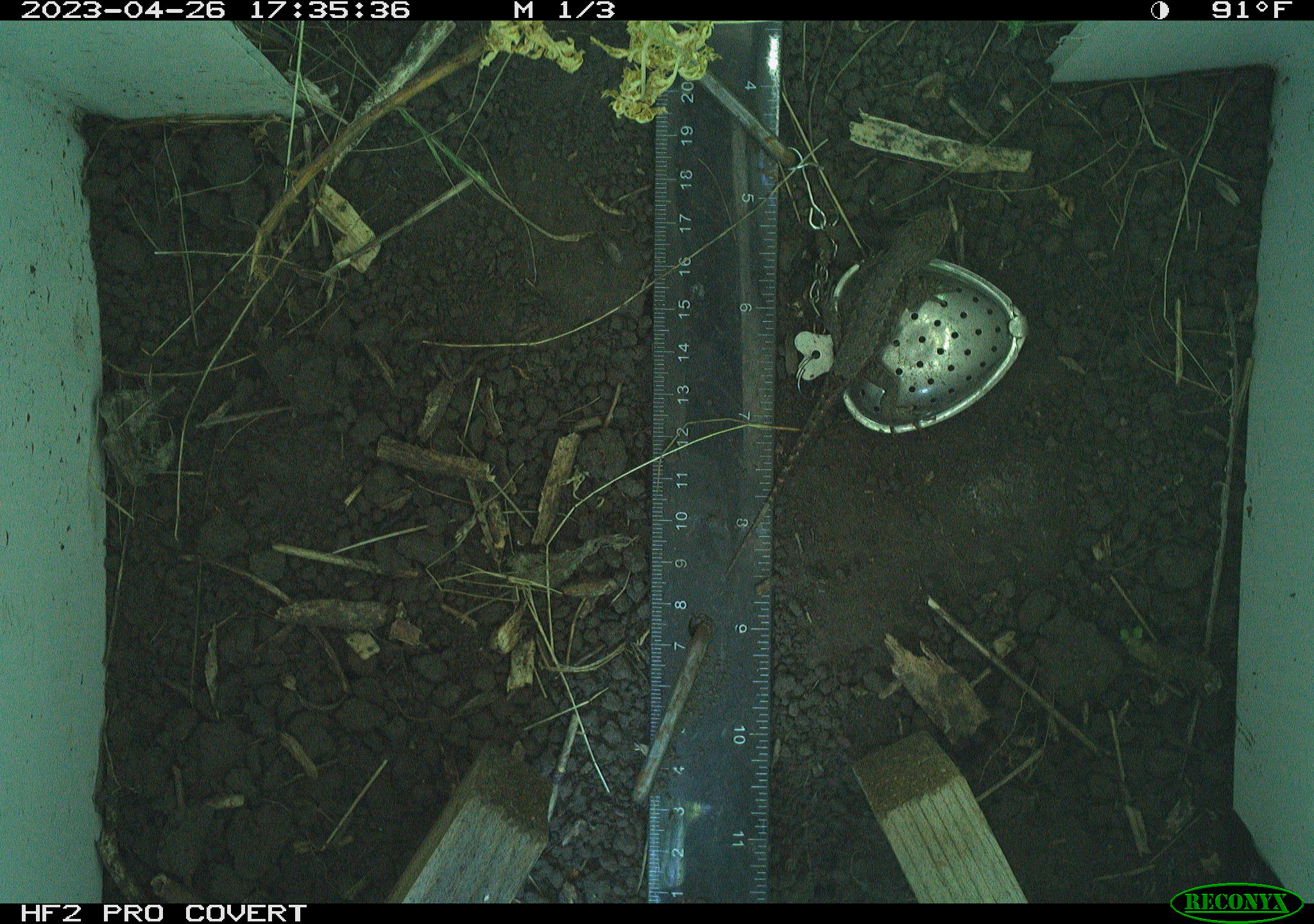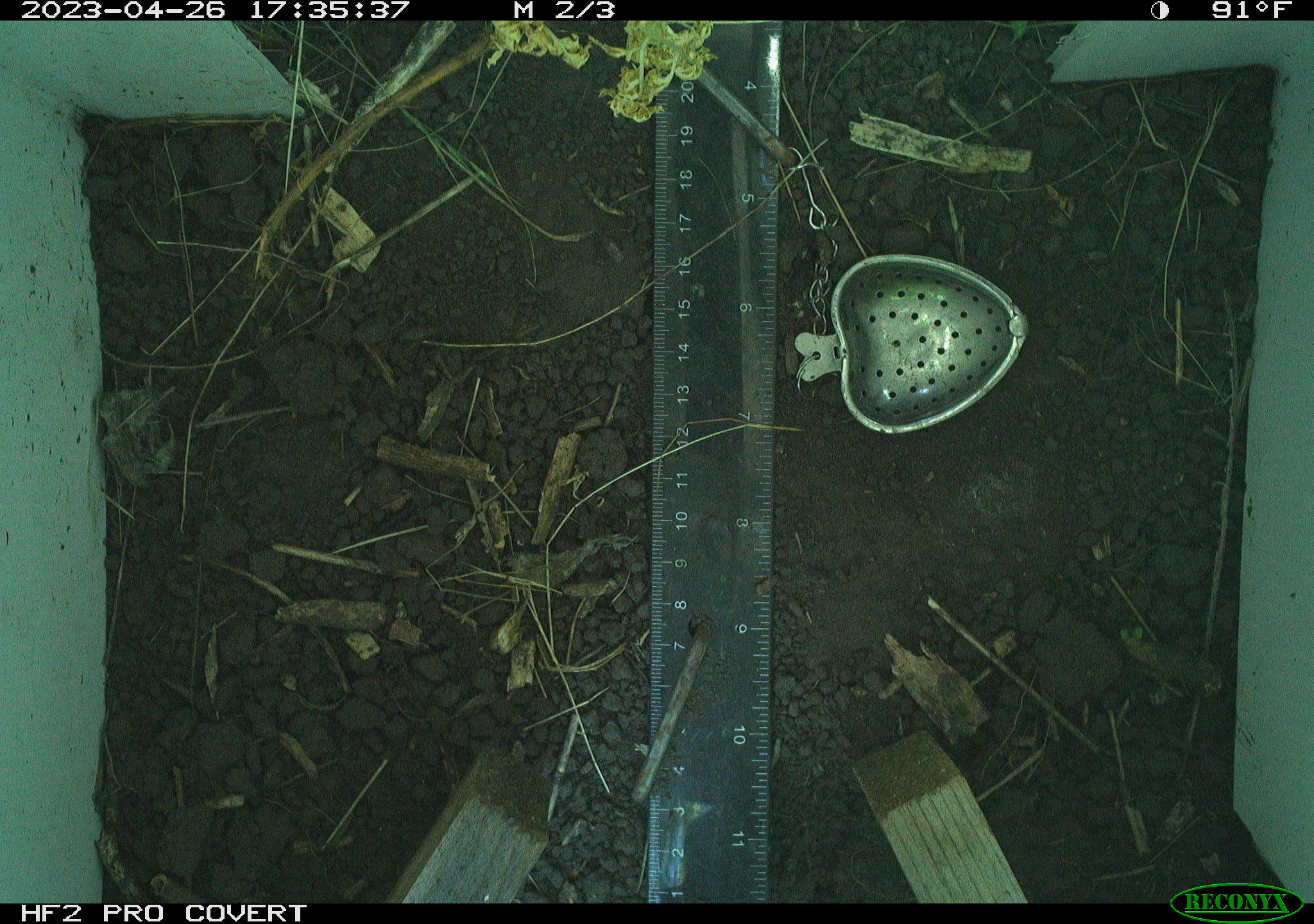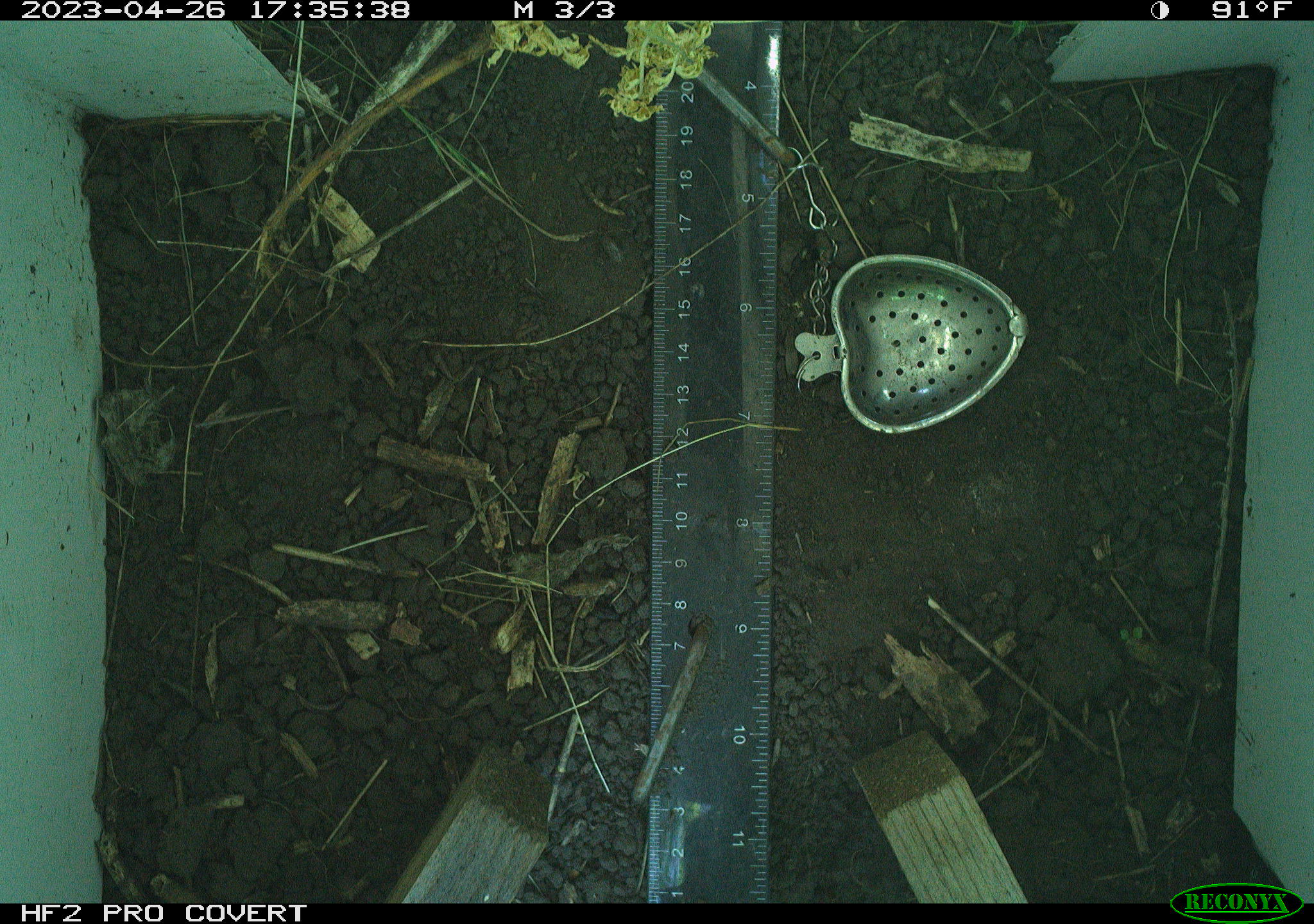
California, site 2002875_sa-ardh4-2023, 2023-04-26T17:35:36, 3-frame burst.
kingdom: Animalia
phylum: Chordata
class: Reptilia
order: Squamata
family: Phrynosomatidae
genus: Sceloporus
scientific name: Sceloporus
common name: spiny lizards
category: sceloporus species